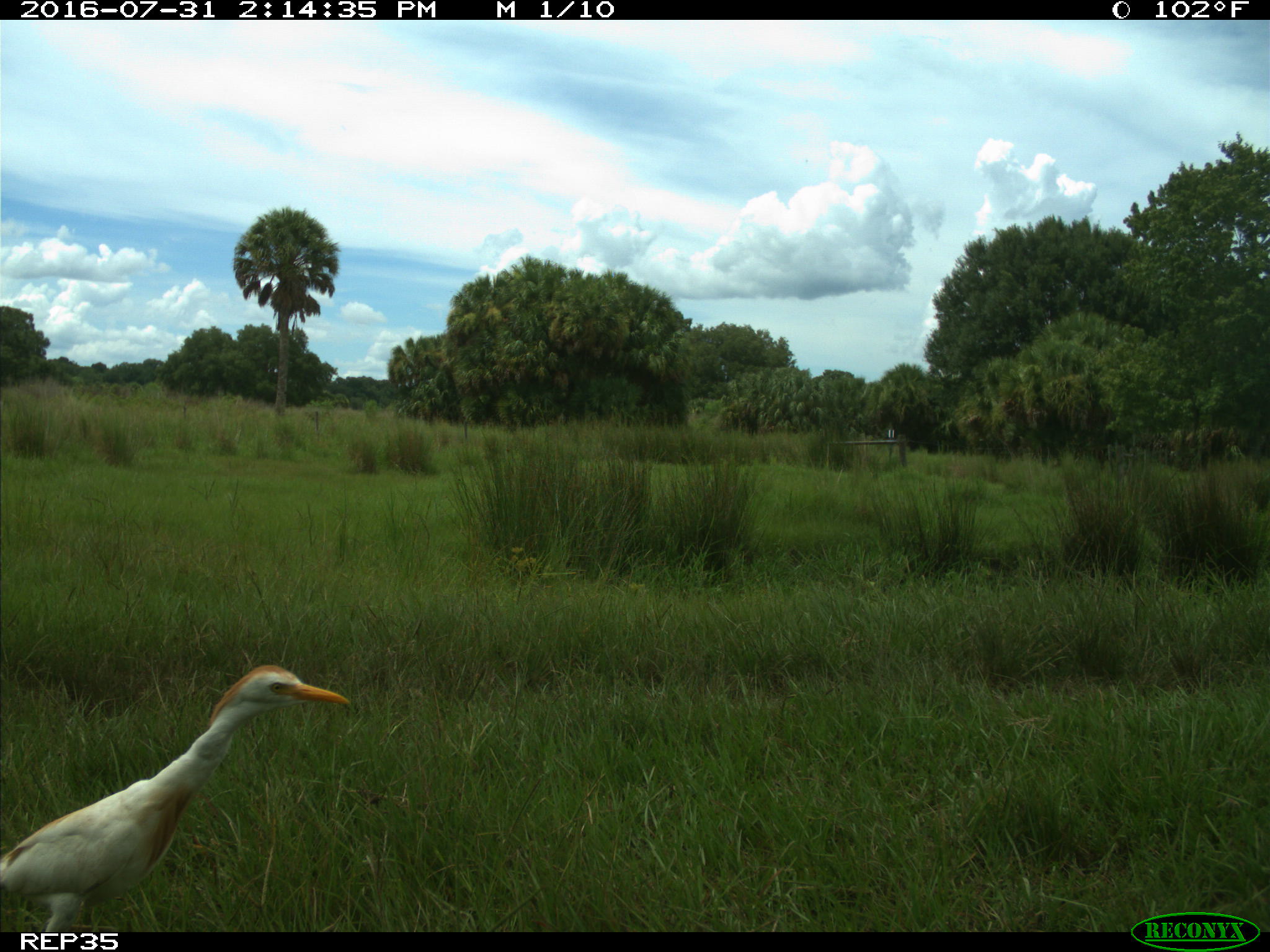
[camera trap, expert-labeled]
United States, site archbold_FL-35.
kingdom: Animalia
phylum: Chordata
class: Aves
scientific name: Aves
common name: birds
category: unidentified bird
Unidentified bird (birds) (Aves).